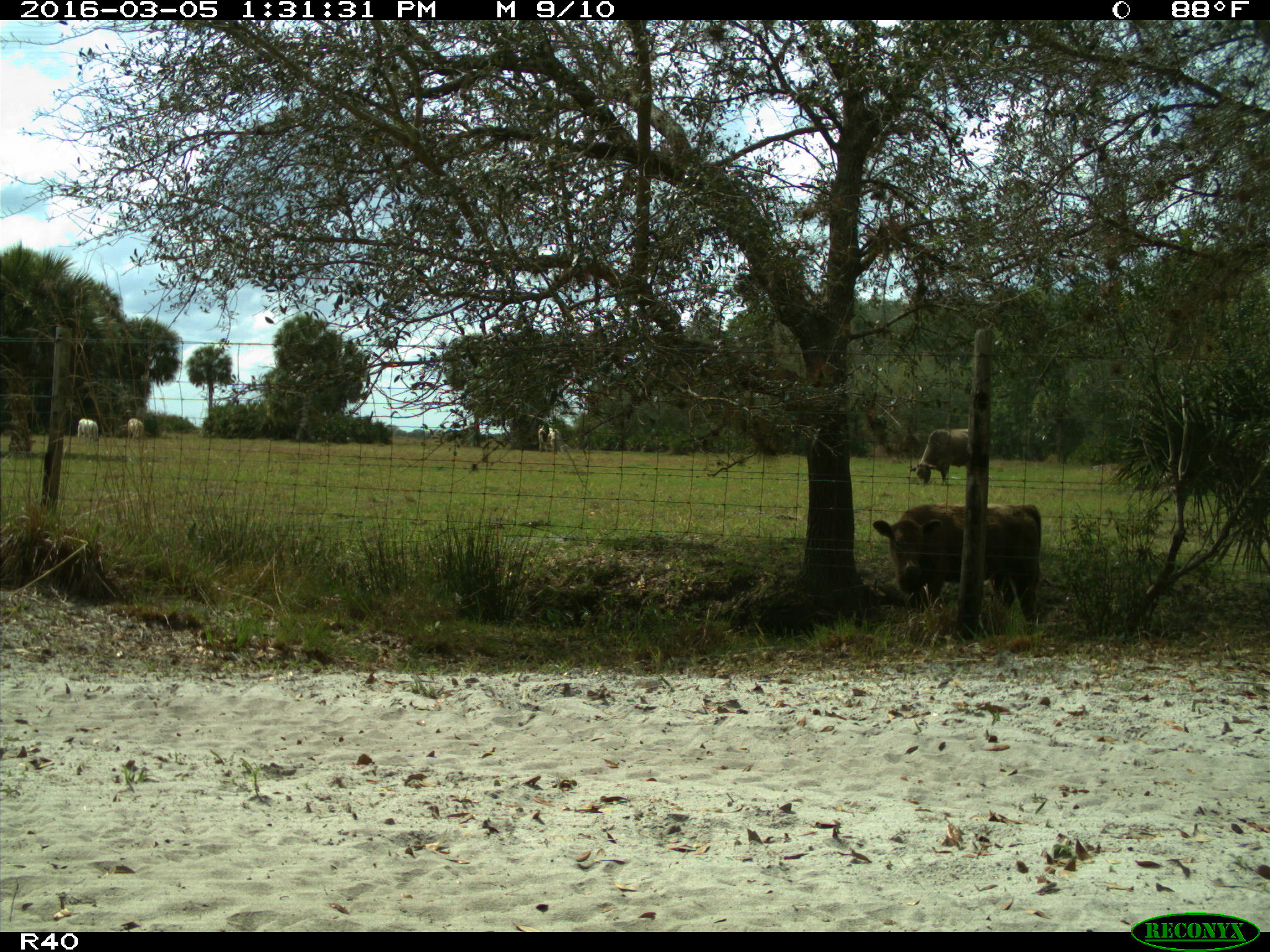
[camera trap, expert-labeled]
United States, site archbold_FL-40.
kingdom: Animalia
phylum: Chordata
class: Mammalia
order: Artiodactyla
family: Bovidae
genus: Bos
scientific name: Bos taurus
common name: domestic cow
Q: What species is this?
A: Bos taurus (domestic cow).